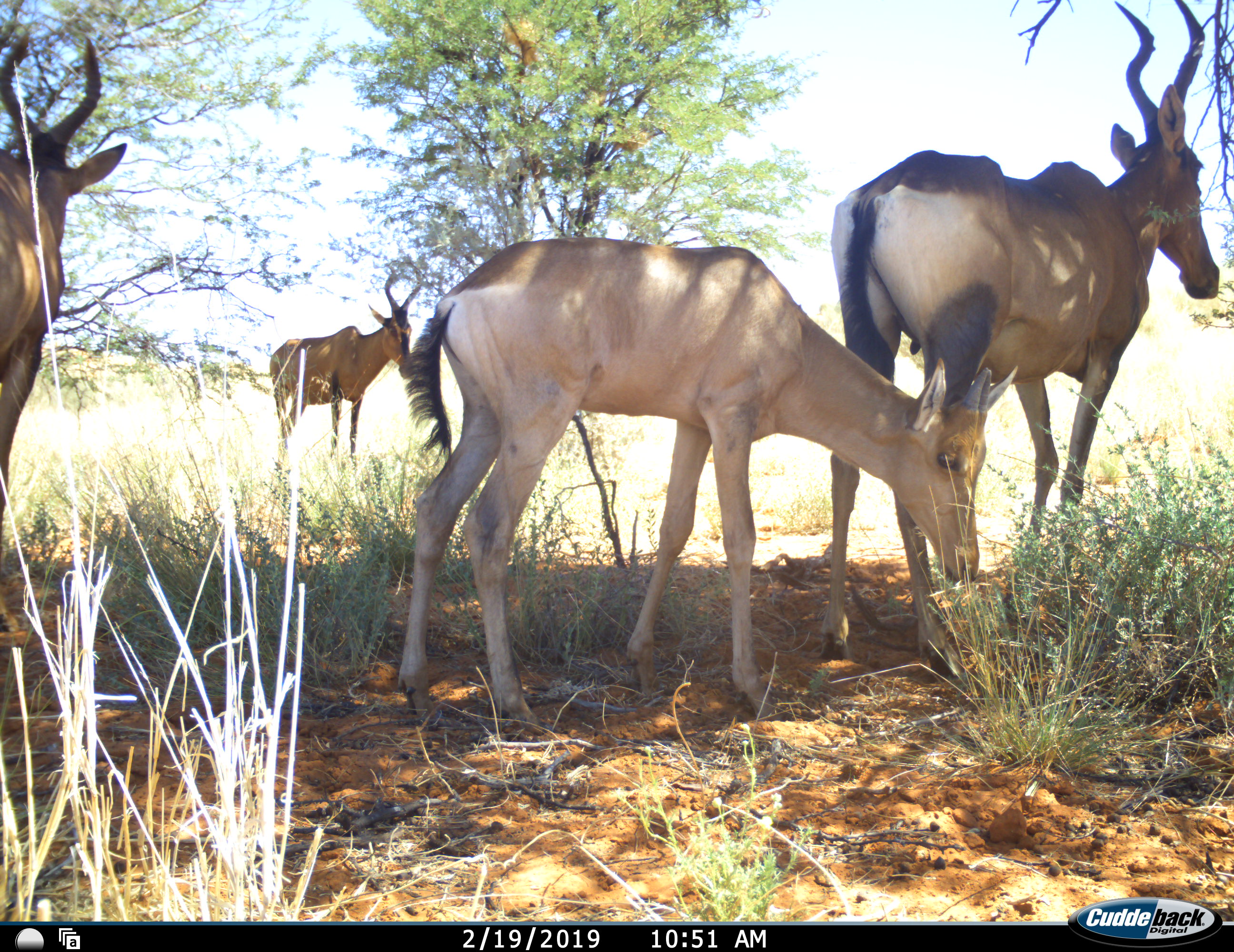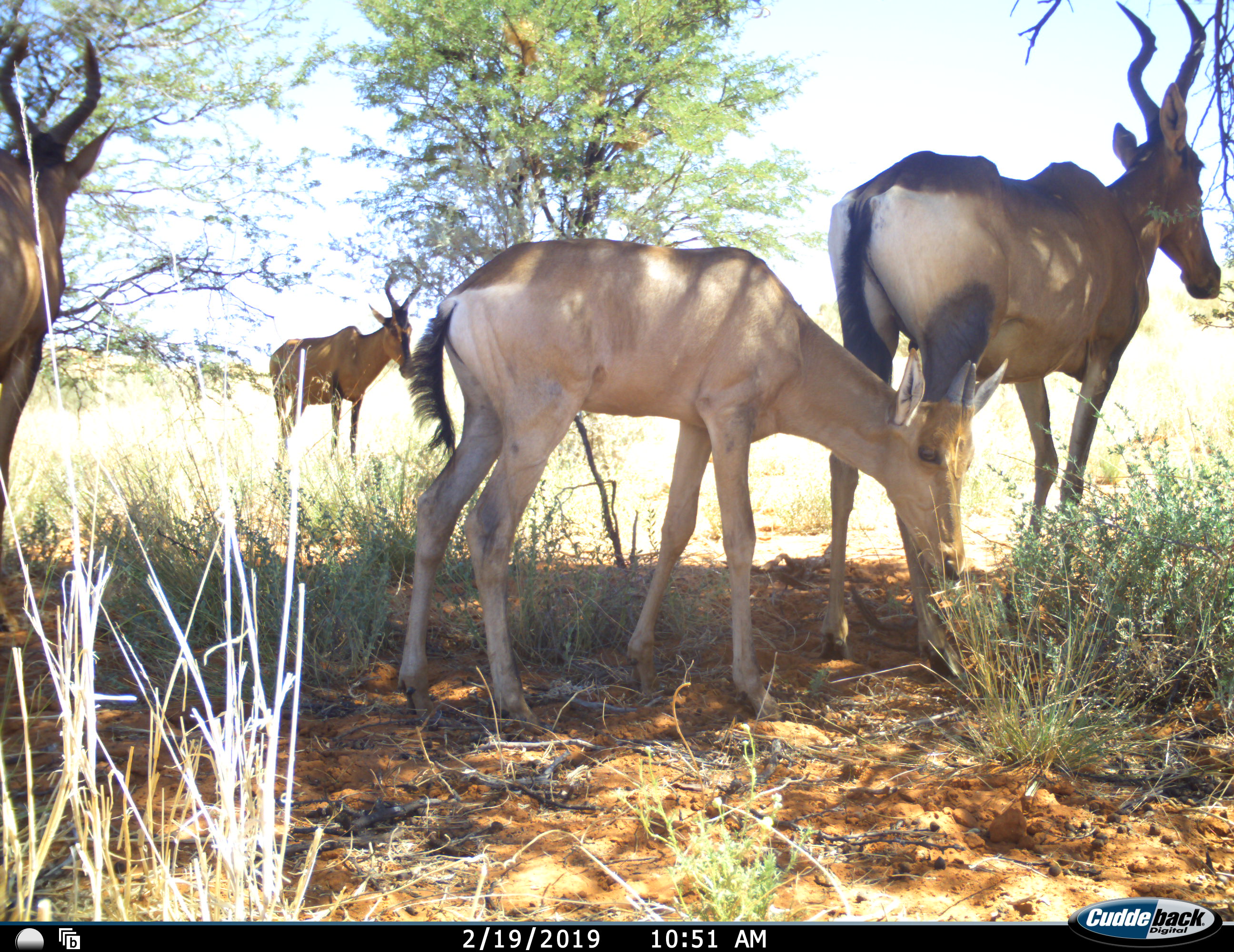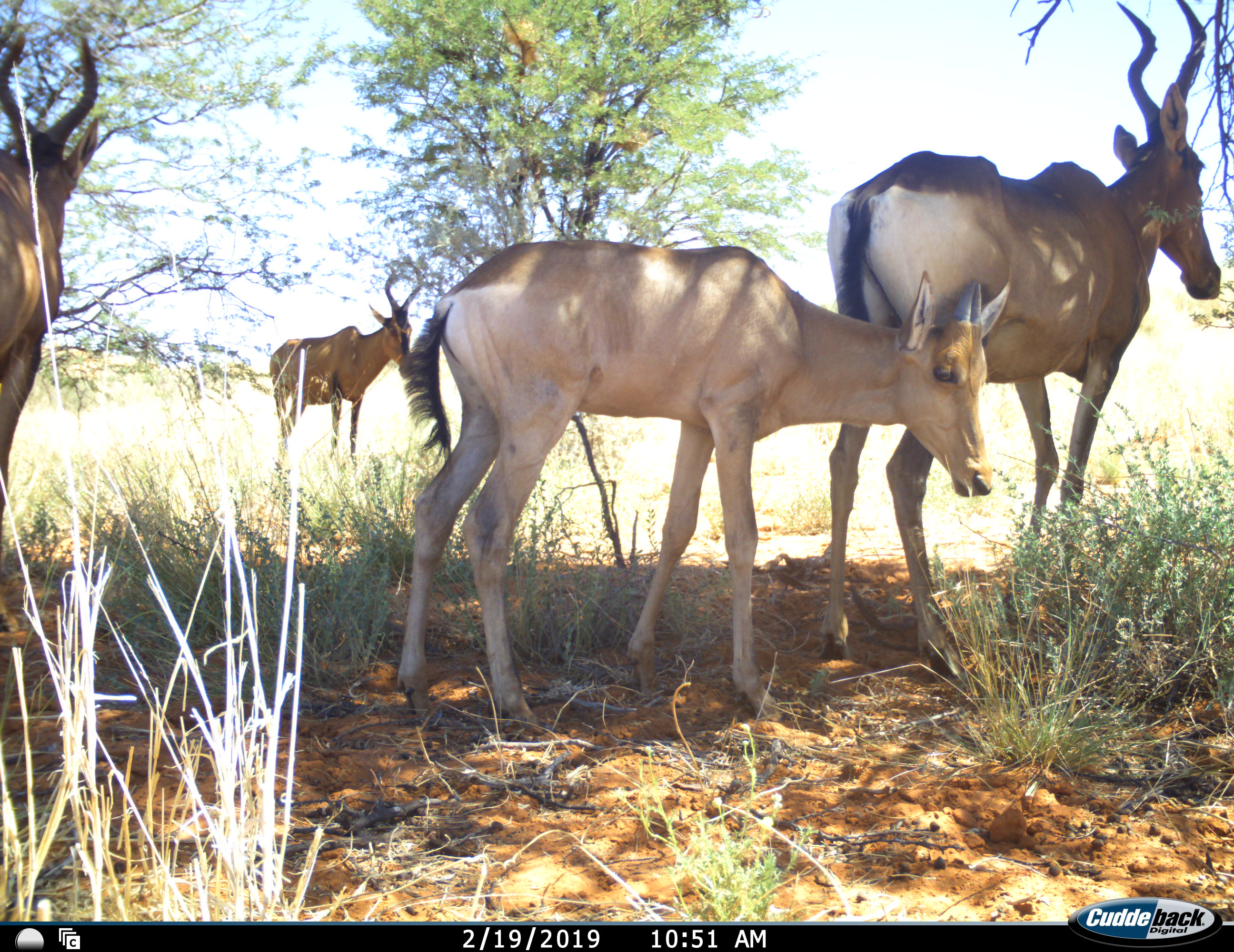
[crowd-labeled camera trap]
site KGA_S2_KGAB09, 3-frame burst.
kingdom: Animalia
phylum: Chordata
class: Mammalia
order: Artiodactyla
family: Bovidae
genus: Alcelaphus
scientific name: Alcelaphus buselaphus caama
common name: red hartebeest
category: hartebeestred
Hartebeestred (red hartebeest) (Alcelaphus buselaphus caama), count 4. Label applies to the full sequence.